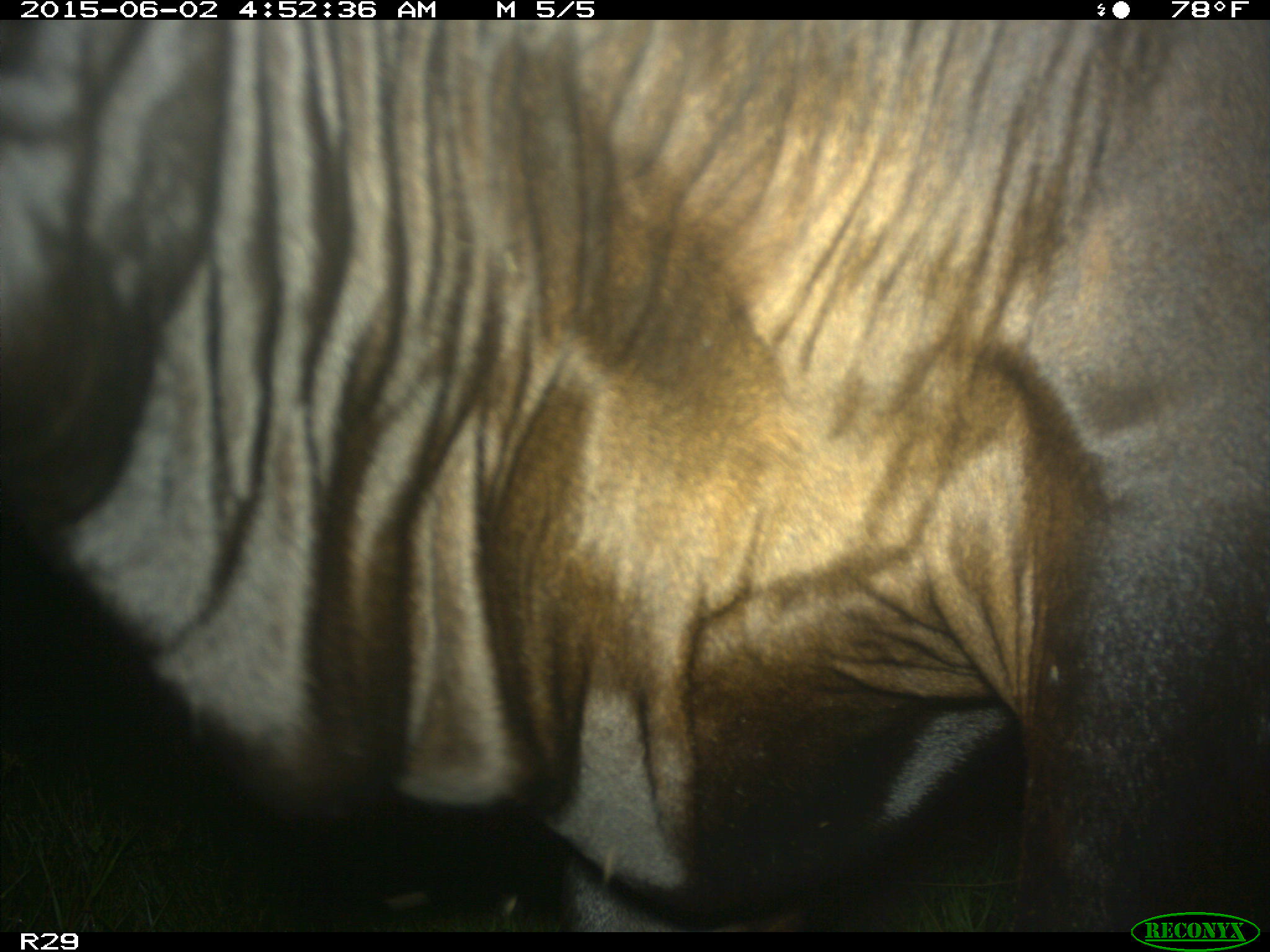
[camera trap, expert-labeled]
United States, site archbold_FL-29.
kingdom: Animalia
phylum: Chordata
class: Mammalia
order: Artiodactyla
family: Bovidae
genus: Bos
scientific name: Bos taurus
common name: domestic cow